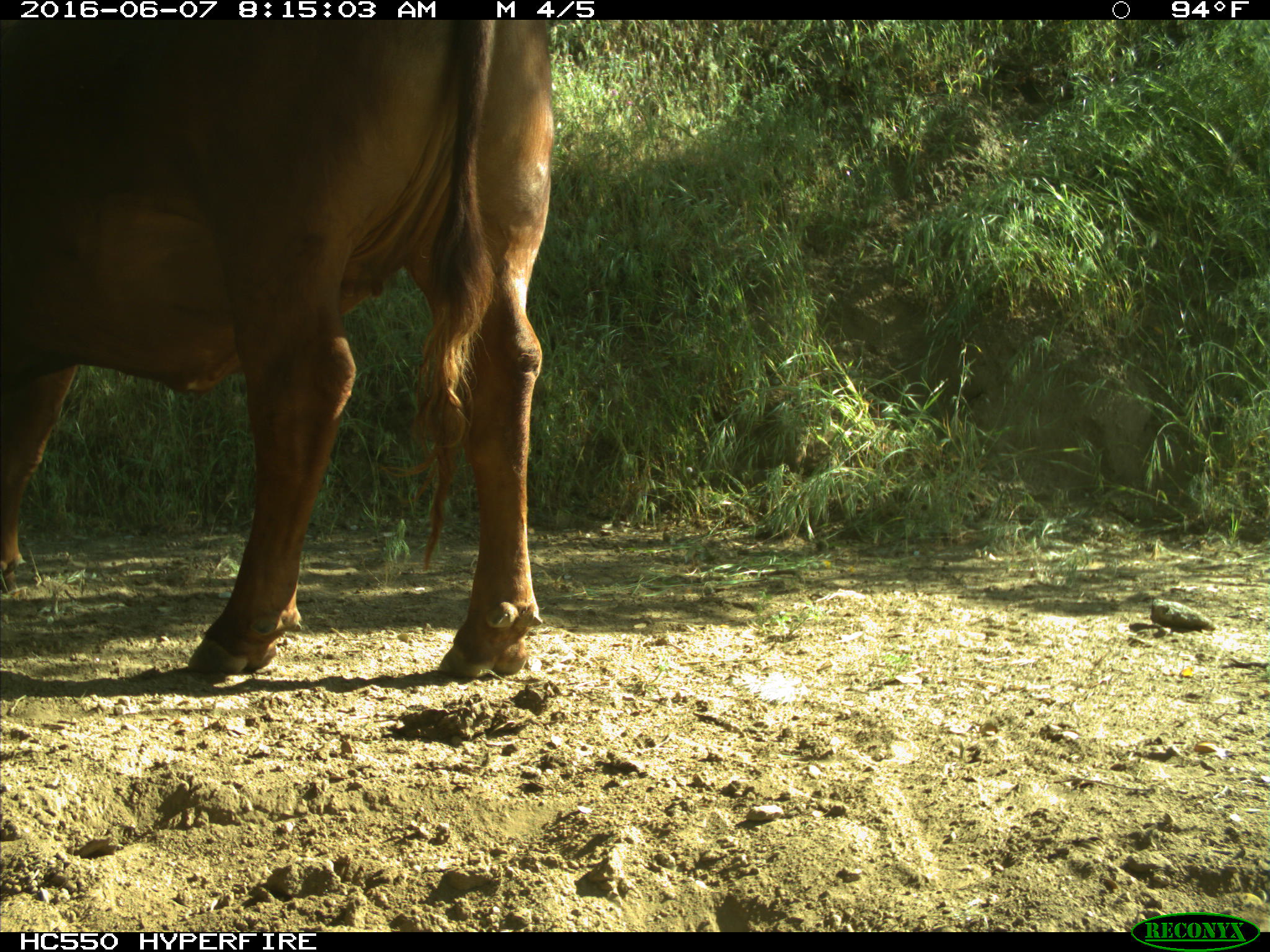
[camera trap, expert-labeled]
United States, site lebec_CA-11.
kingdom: Animalia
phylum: Chordata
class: Mammalia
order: Artiodactyla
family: Bovidae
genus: Bos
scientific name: Bos taurus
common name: domestic cow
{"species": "Bos taurus (domestic cow)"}